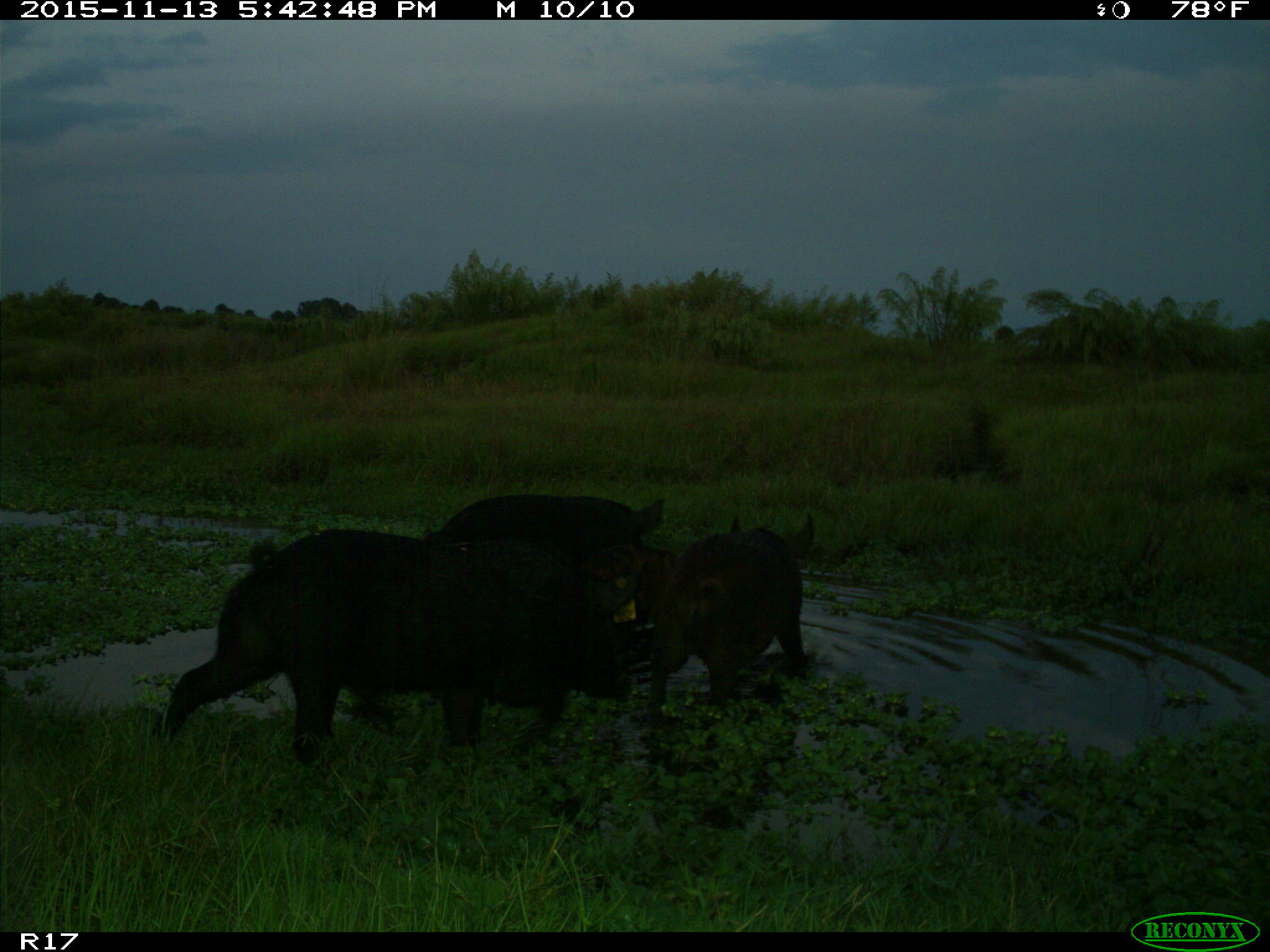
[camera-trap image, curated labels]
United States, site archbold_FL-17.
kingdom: Animalia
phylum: Chordata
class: Mammalia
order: Artiodactyla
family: Suidae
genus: Sus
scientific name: Sus scrofa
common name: wild boar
Sus scrofa (wild boar).